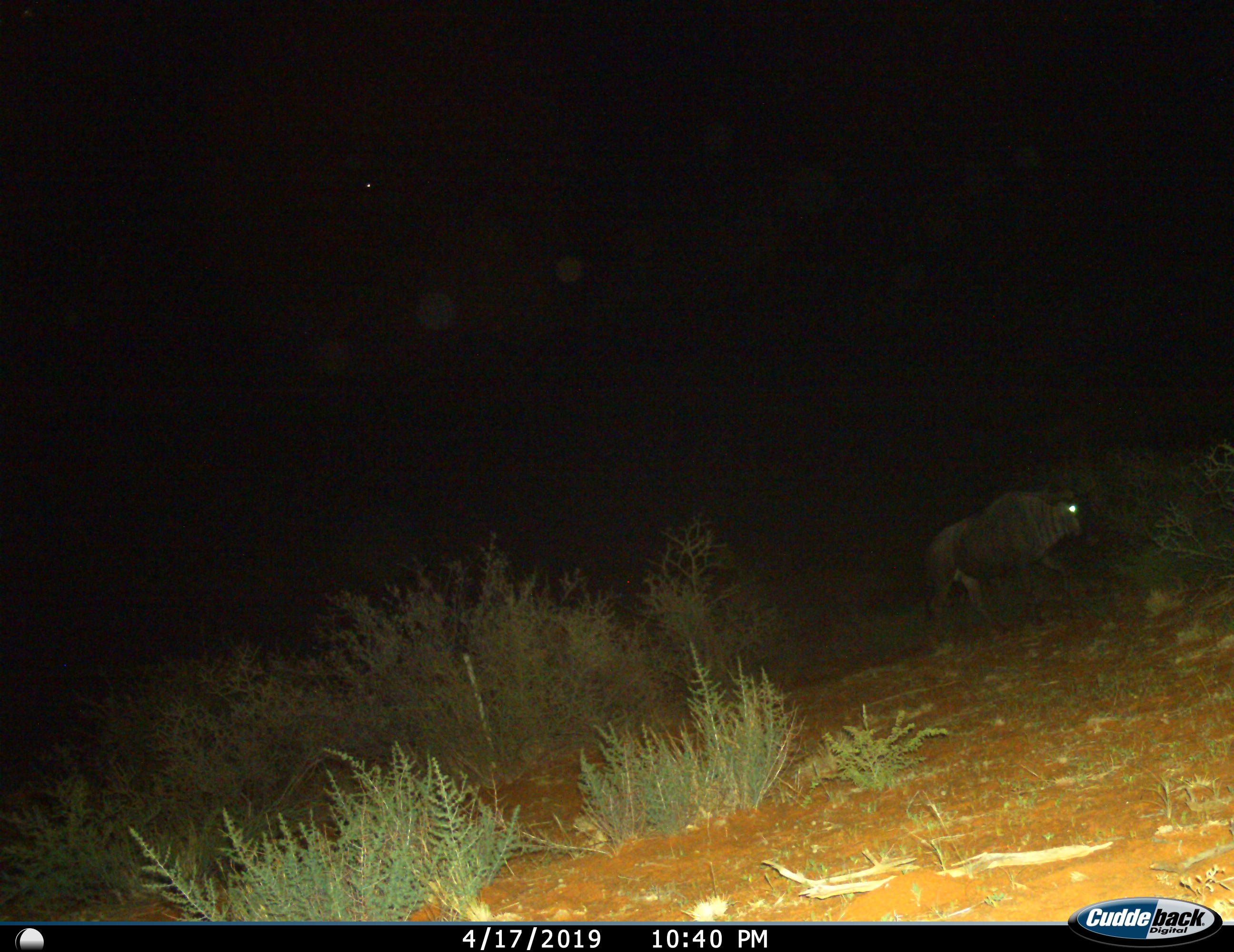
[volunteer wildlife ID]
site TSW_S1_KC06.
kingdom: Animalia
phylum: Chordata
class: Mammalia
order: Artiodactyla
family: Bovidae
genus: Connochaetes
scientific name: Connochaetes taurinus taurinus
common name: blue wildebeest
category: wildebeestblue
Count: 1.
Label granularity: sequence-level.